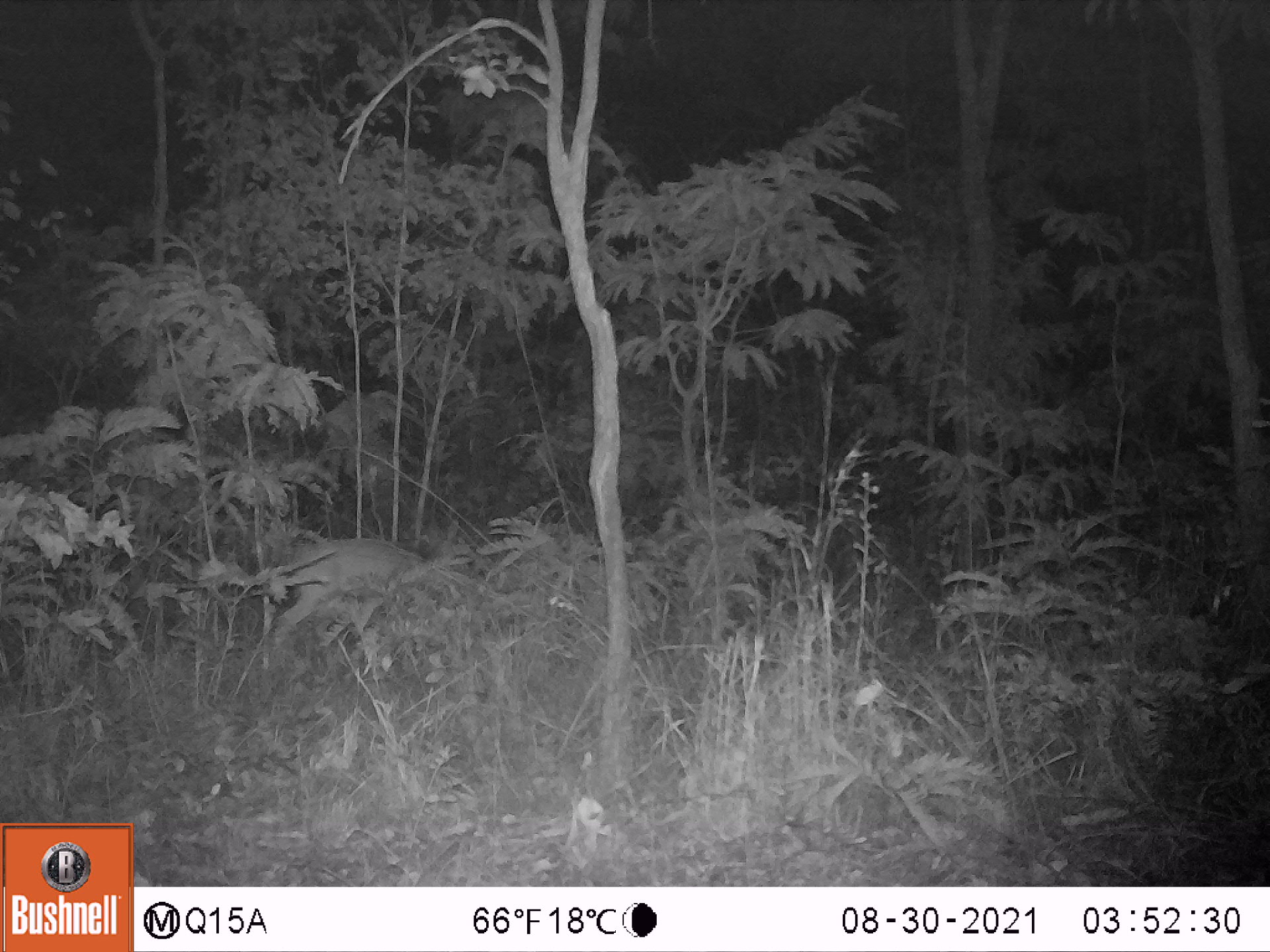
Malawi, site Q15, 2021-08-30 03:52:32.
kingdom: Animalia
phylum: Chordata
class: Mammalia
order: Artiodactyla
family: Bovidae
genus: Tragelaphus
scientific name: Tragelaphus sylvaticus sylvaticus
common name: cape bushbuck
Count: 1.